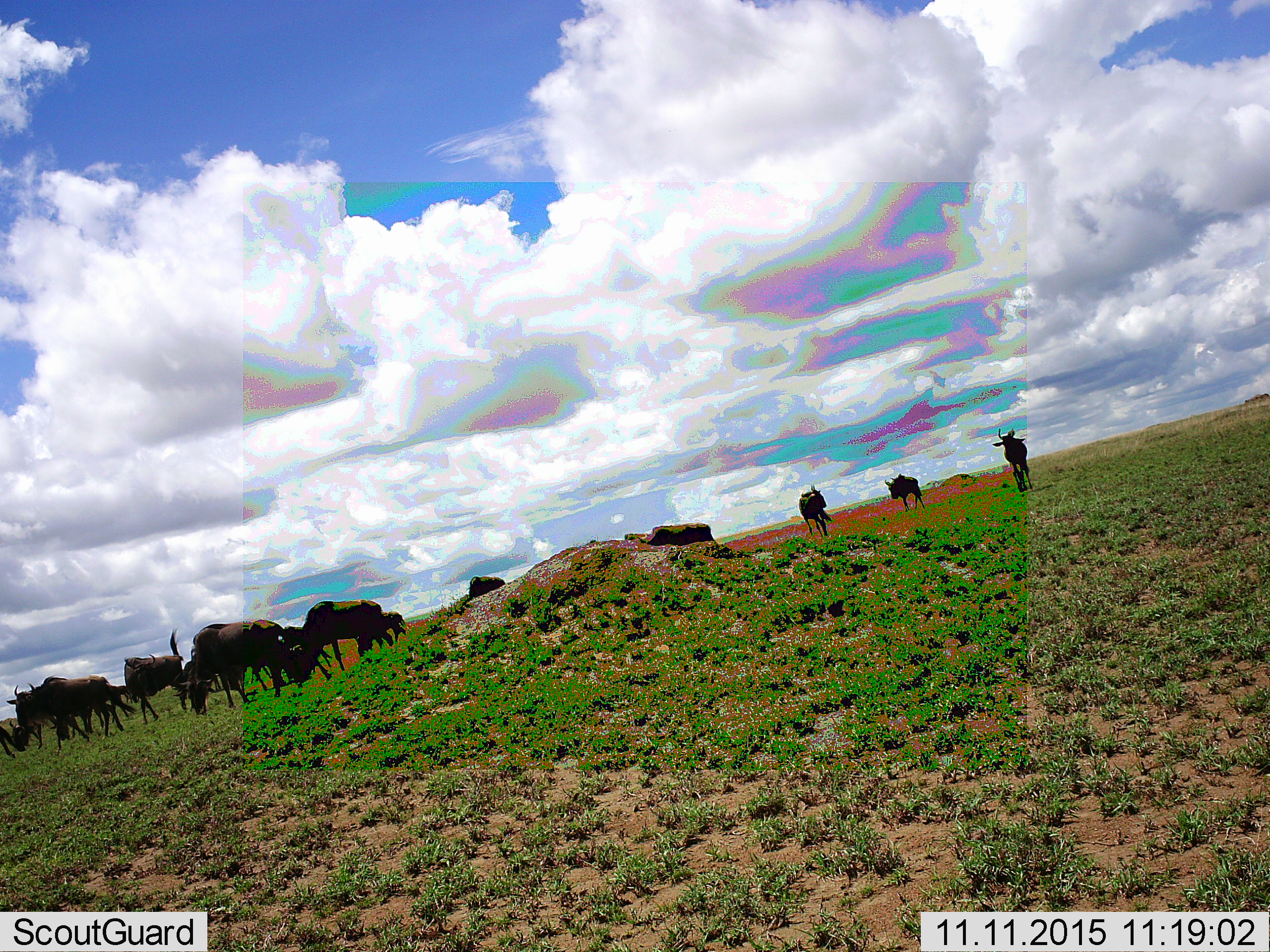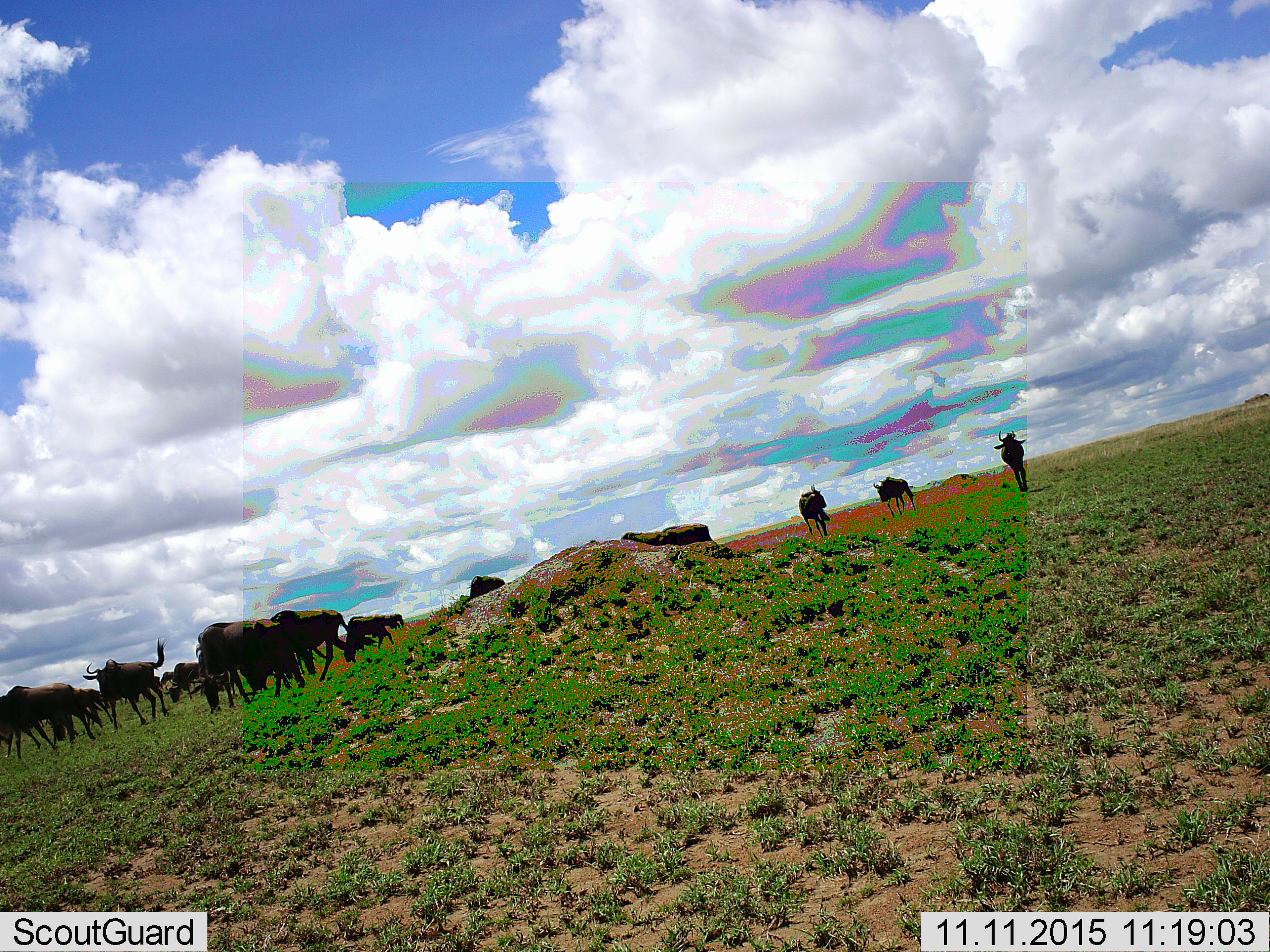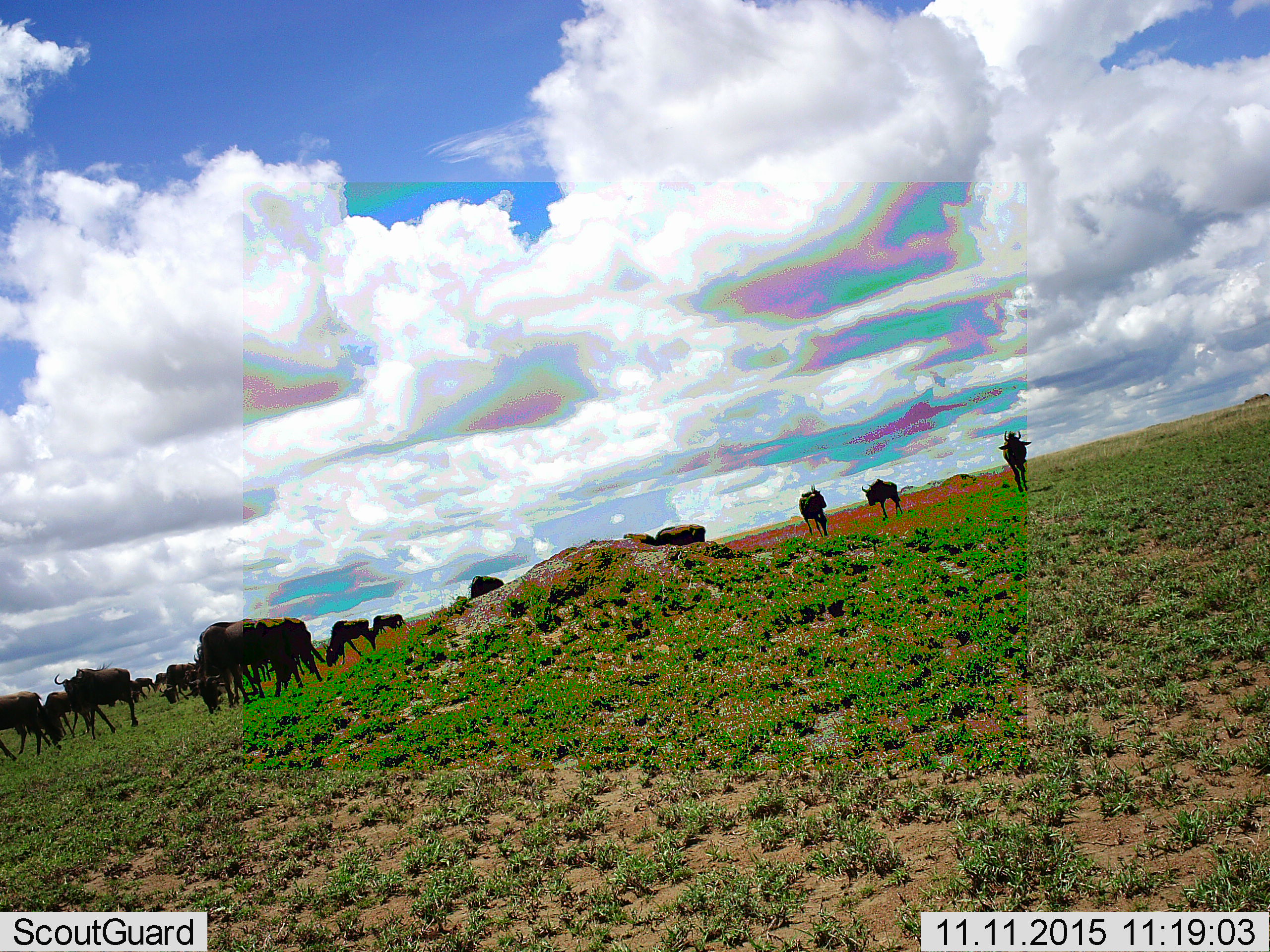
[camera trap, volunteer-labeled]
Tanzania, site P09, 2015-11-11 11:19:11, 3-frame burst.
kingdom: Animalia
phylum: Chordata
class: Mammalia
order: Artiodactyla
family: Bovidae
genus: Connochaetes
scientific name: Connochaetes taurinus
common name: blue wildebeest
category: wildebeest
Wildebeest (blue wildebeest) (Connochaetes taurinus), count 11-50. Behavior (volunteer vote fractions): standing 67%, resting 0%, moving 67%, interacting 11%. Young present (vote fraction): 11%. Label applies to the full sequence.